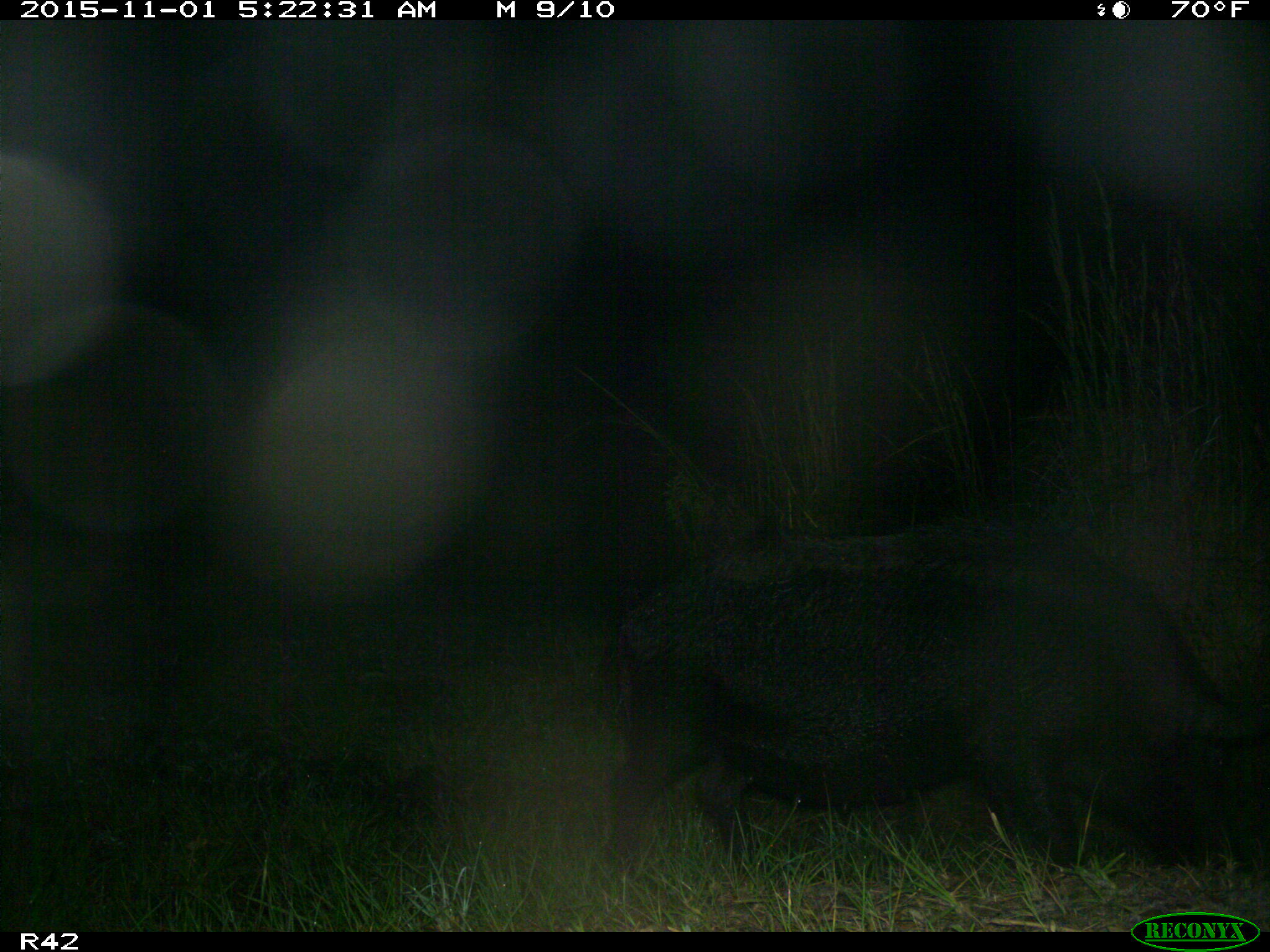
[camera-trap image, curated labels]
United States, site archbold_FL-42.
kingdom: Animalia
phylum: Chordata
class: Mammalia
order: Artiodactyla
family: Suidae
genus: Sus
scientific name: Sus scrofa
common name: wild boar